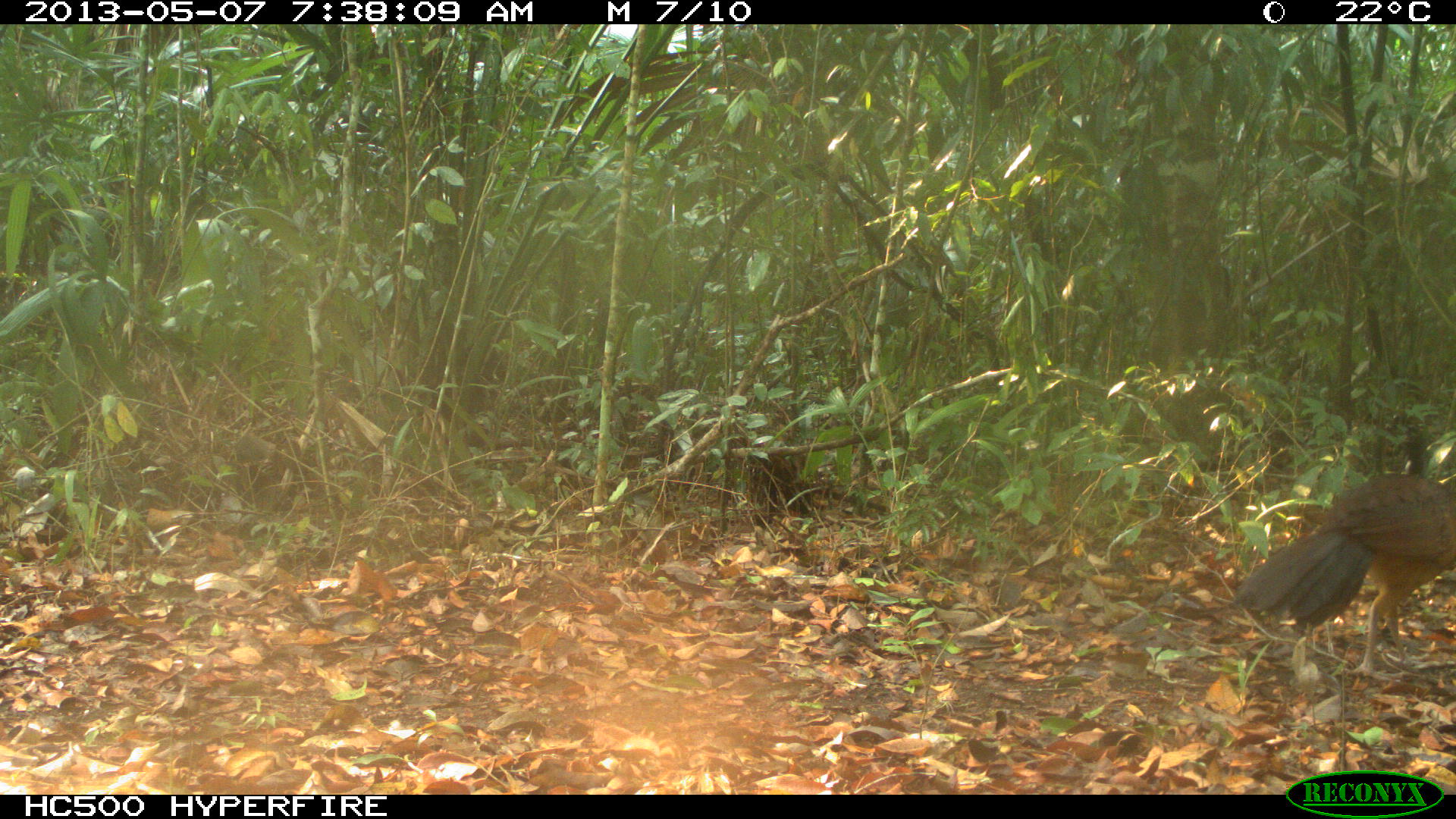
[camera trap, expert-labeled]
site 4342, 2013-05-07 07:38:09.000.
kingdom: Animalia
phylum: Chordata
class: Aves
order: Galliformes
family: Cracidae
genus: Crax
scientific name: Crax rubra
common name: great curassow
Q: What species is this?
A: Crax rubra (great curassow).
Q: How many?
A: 1.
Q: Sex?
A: Female.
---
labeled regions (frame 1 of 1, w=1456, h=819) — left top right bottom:
crax rubra: 1234 472 1456 679